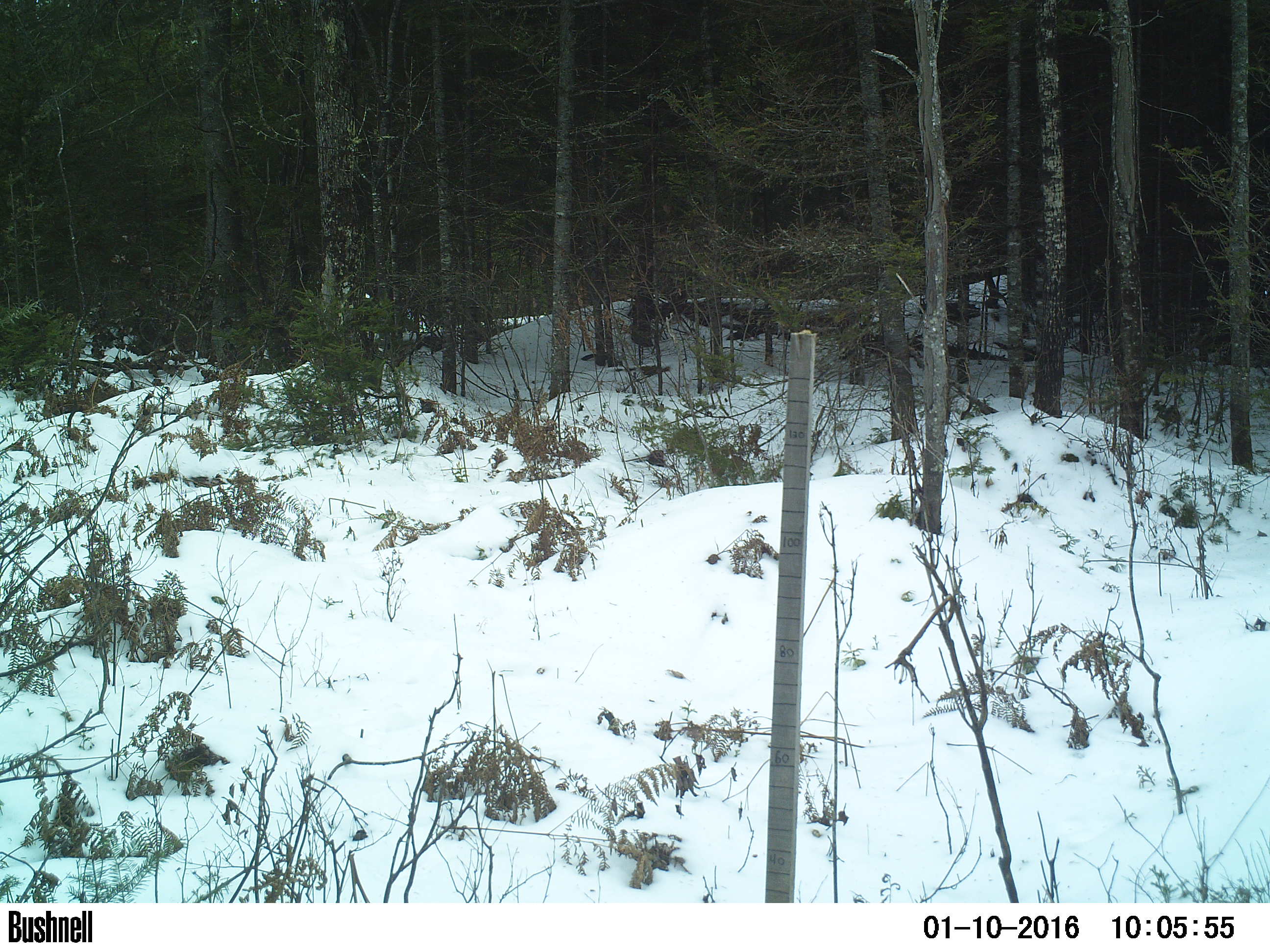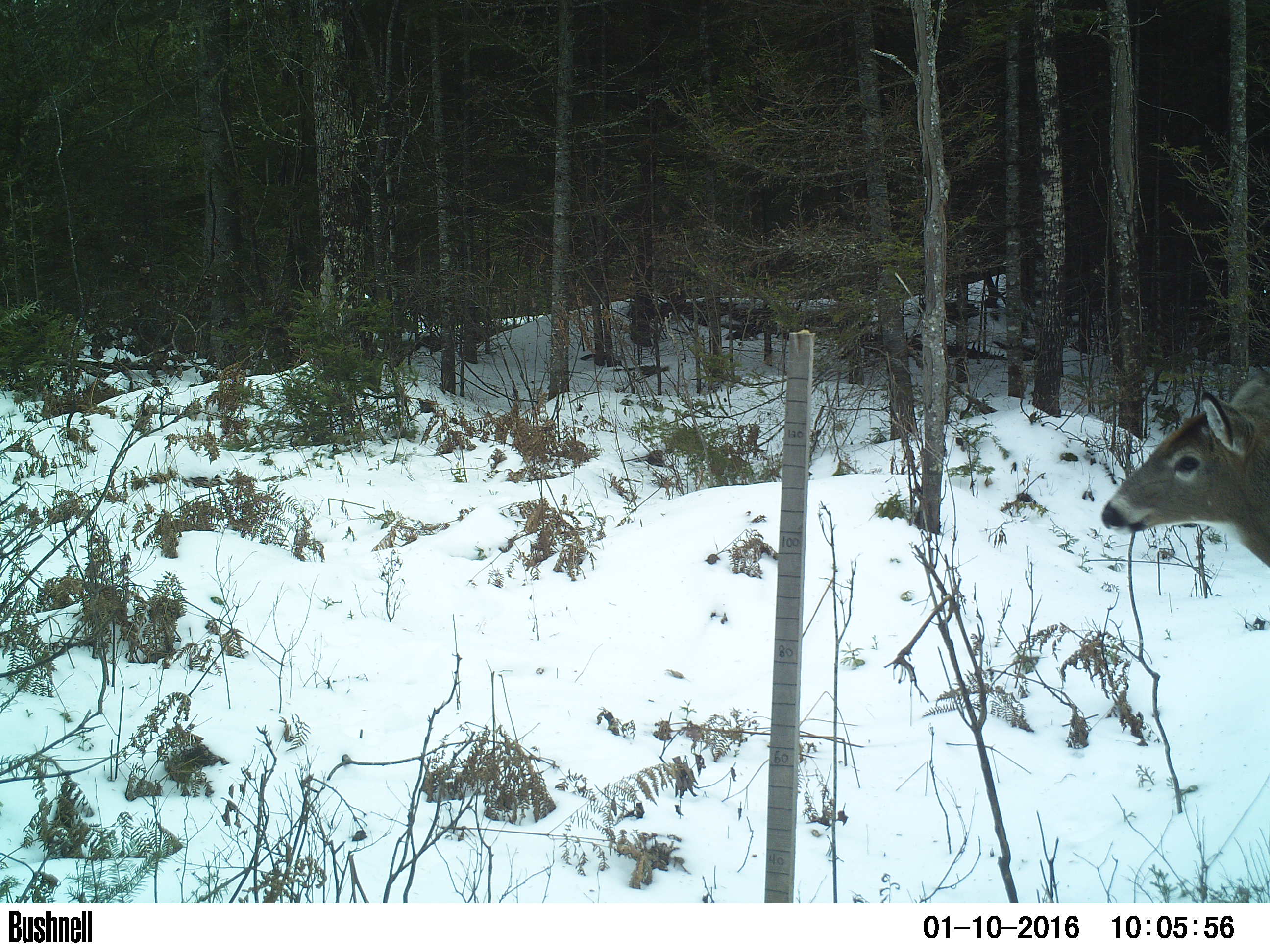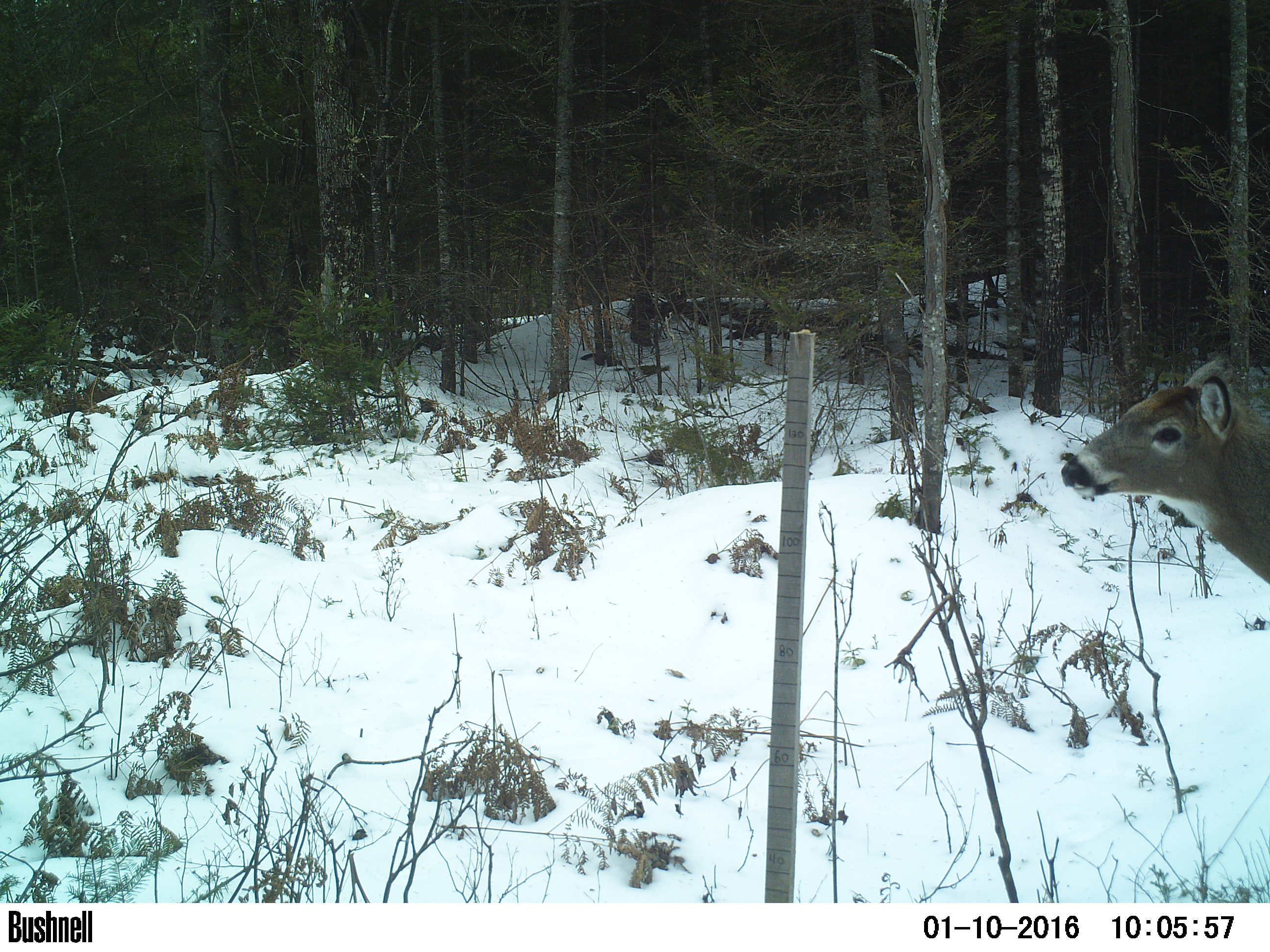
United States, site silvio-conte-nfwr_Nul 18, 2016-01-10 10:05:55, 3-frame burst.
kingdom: Animalia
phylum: Chordata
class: Mammalia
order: Artiodactyla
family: Cervidae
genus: Odocoileus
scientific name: Odocoileus virginianus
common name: white-tailed deer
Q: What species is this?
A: White-tailed deer (Odocoileus virginianus).